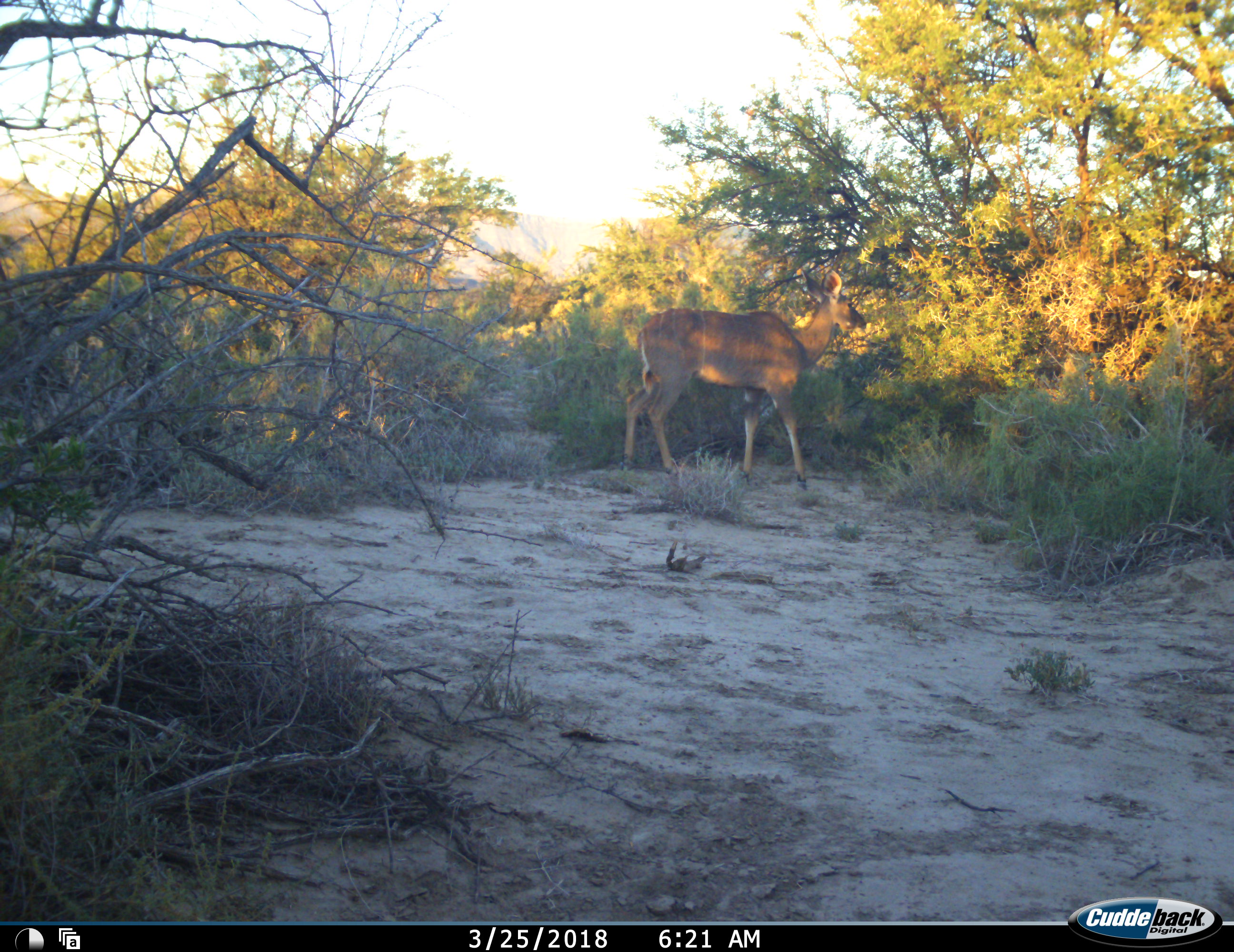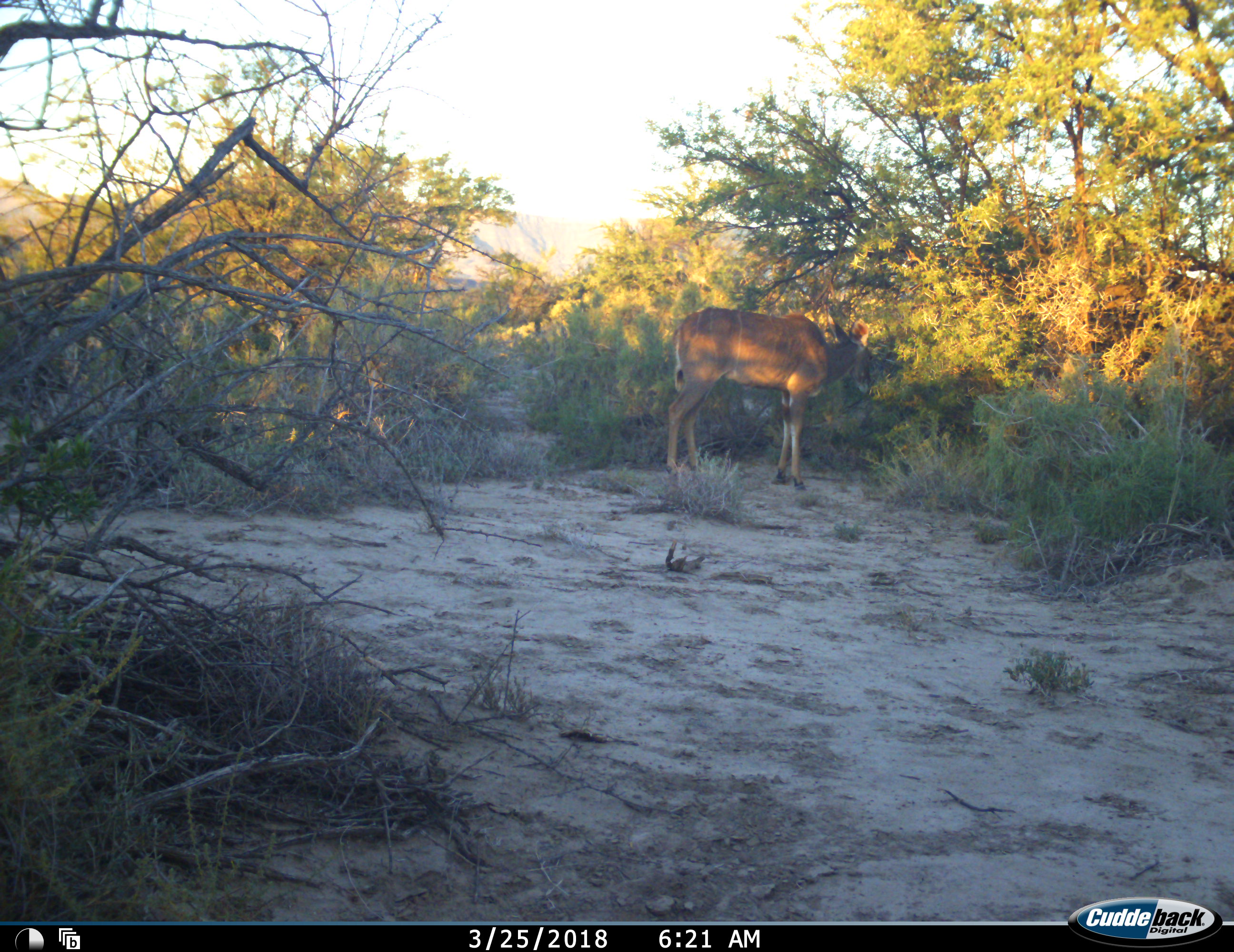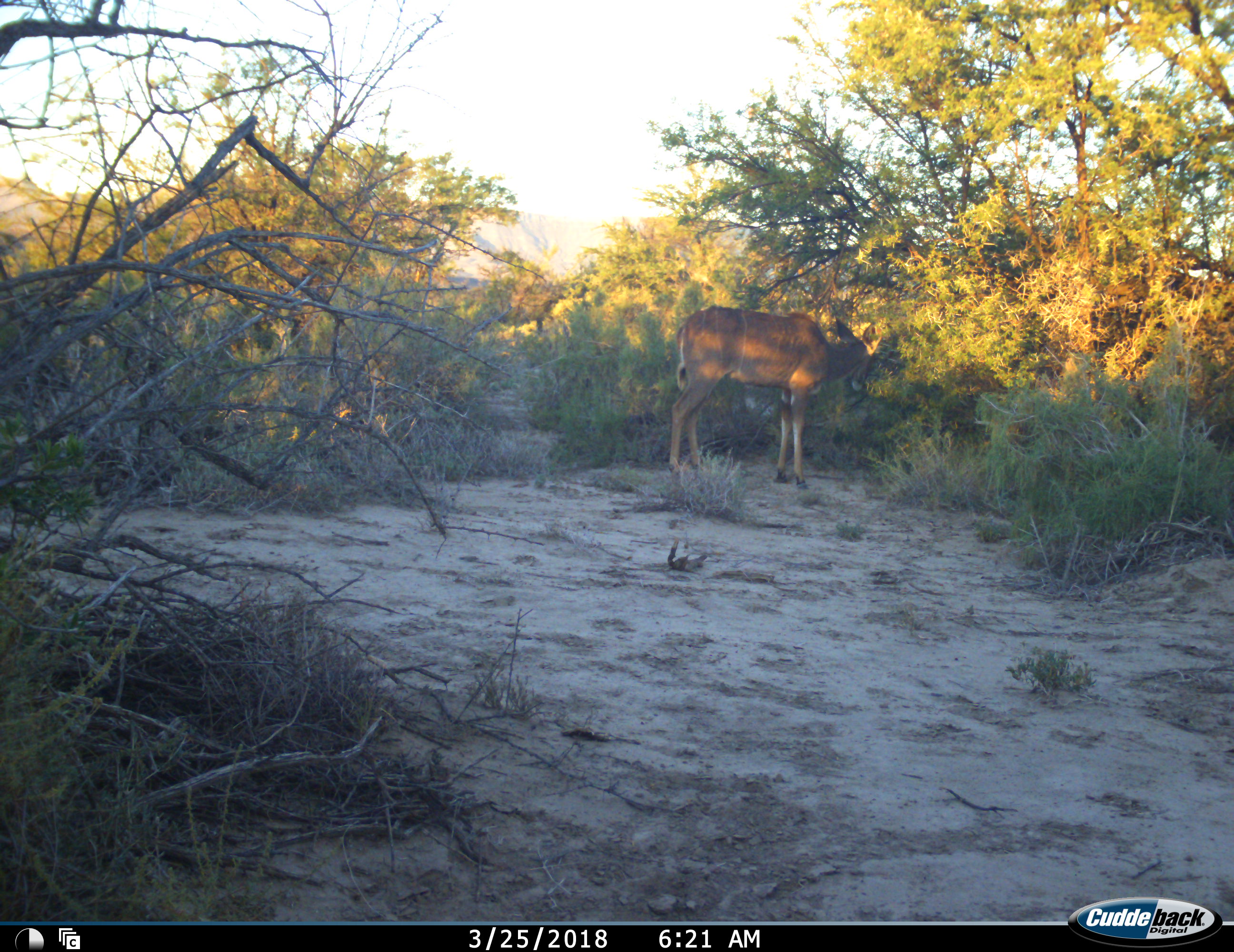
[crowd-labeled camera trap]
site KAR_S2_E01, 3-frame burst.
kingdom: Animalia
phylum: Chordata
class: Mammalia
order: Artiodactyla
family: Bovidae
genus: Tragelaphus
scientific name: Tragelaphus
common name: kudu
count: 1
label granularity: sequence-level